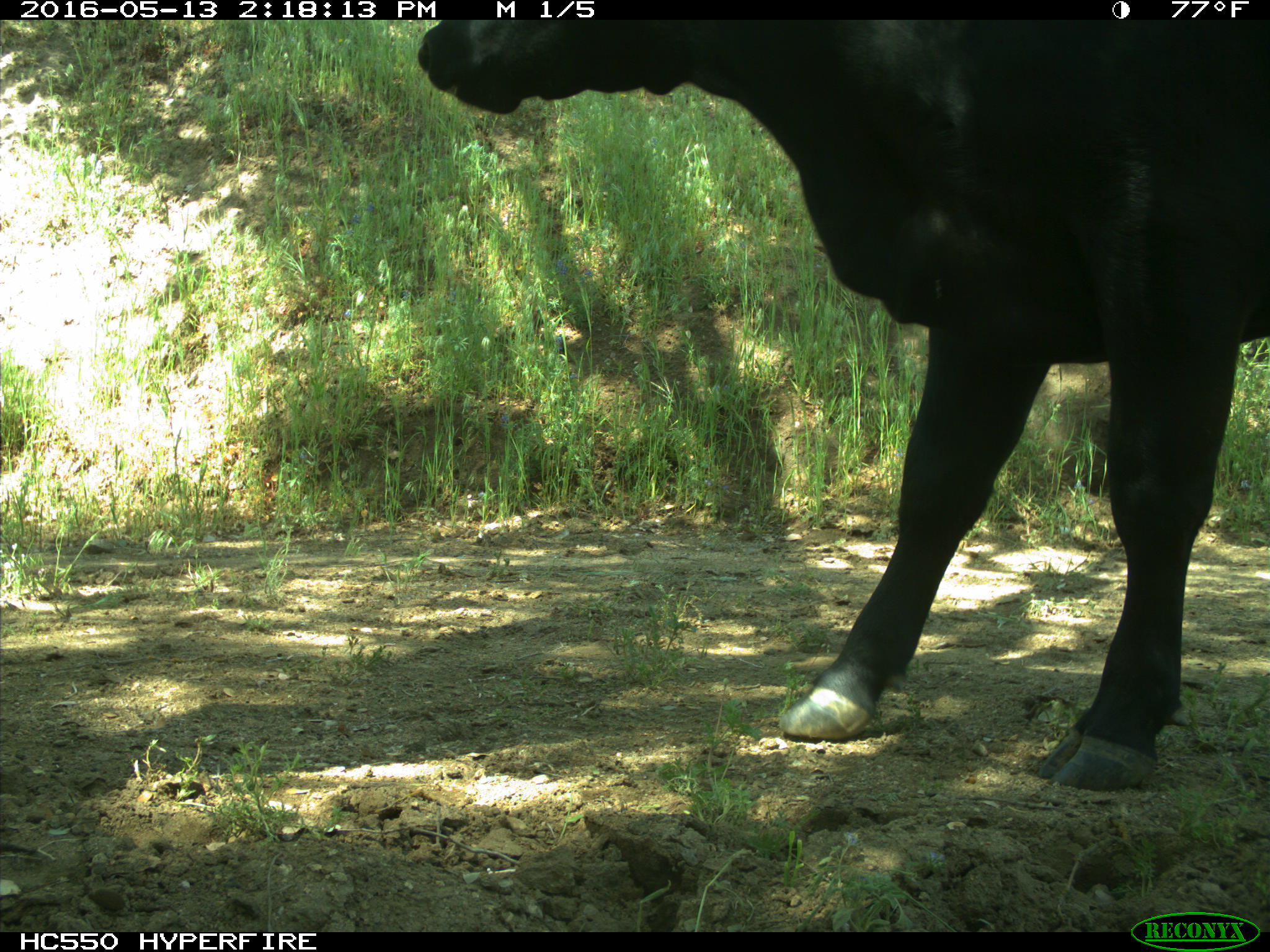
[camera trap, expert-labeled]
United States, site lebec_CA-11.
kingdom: Animalia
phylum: Chordata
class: Mammalia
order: Artiodactyla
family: Bovidae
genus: Bos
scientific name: Bos taurus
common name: domestic cow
Bos taurus (domestic cow).